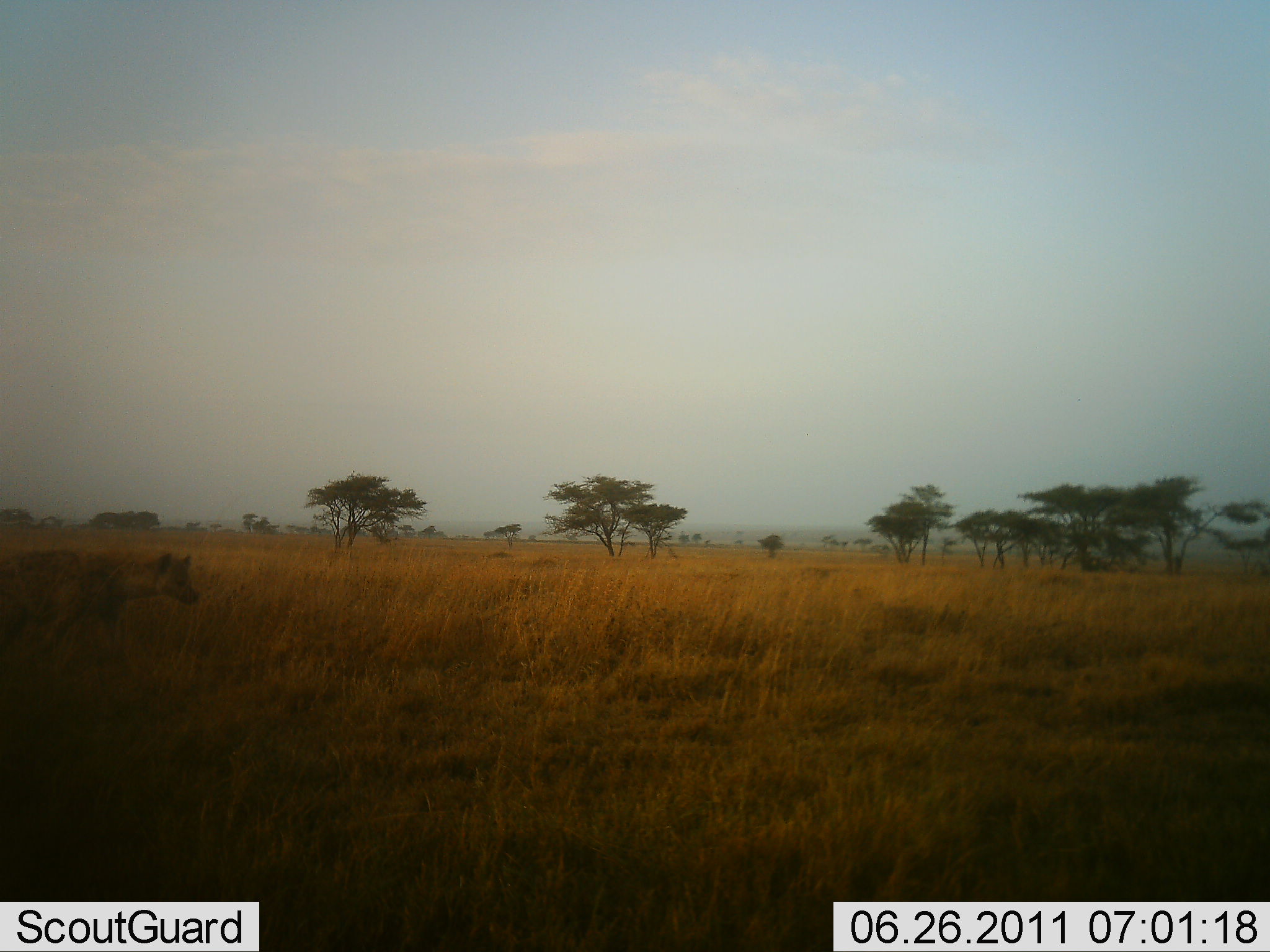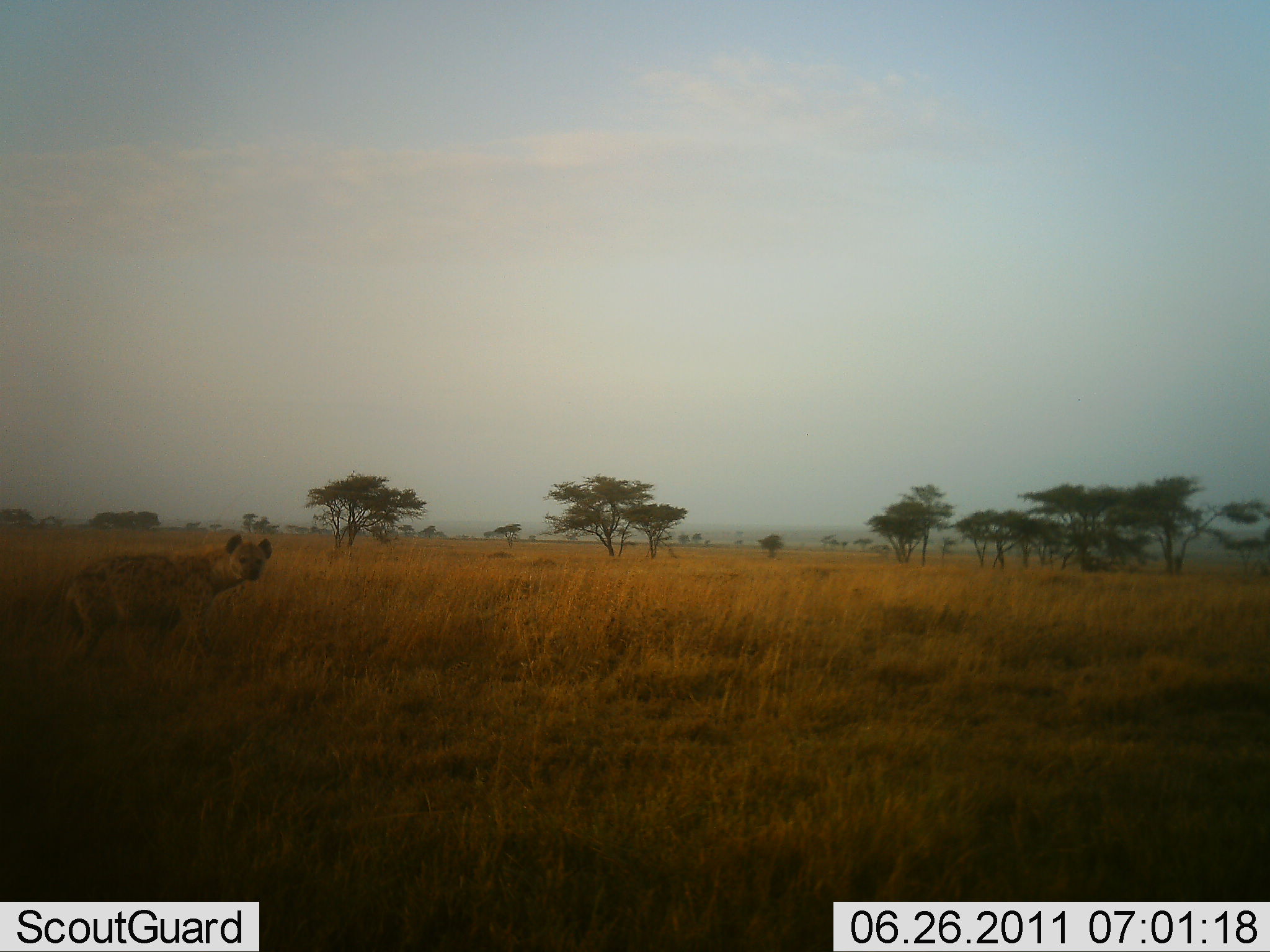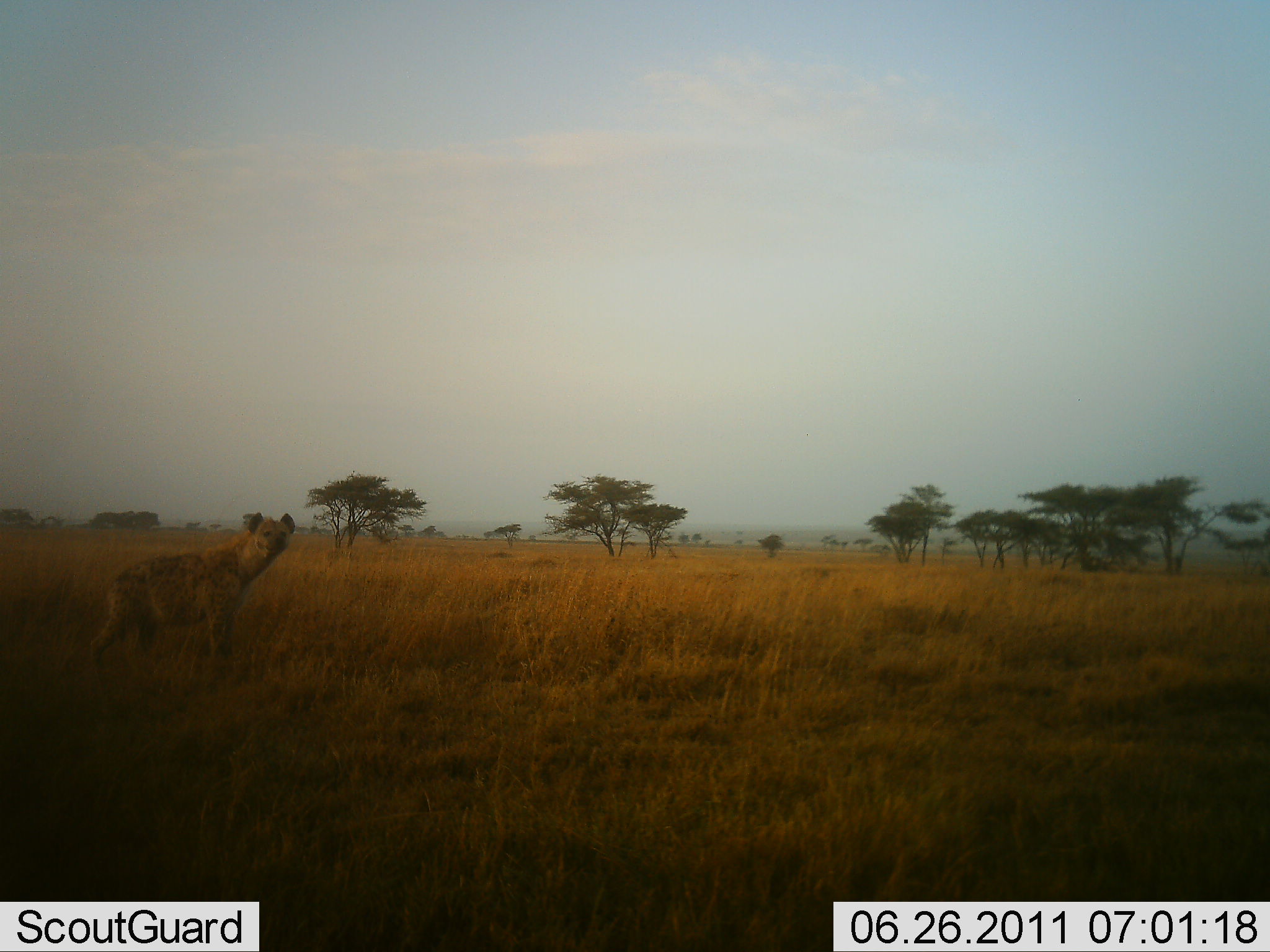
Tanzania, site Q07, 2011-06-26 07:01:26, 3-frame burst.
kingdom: Animalia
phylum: Chordata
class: Mammalia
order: Carnivora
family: Hyaenidae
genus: Crocuta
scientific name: Crocuta crocuta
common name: spotted hyena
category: hyenaspotted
Hyenaspotted (spotted hyena) (Crocuta crocuta), count 1. Behavior (volunteer vote fractions): standing 0%, resting 0%, moving 93%, interacting 7%. Young present (vote fraction): 0%. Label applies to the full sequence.